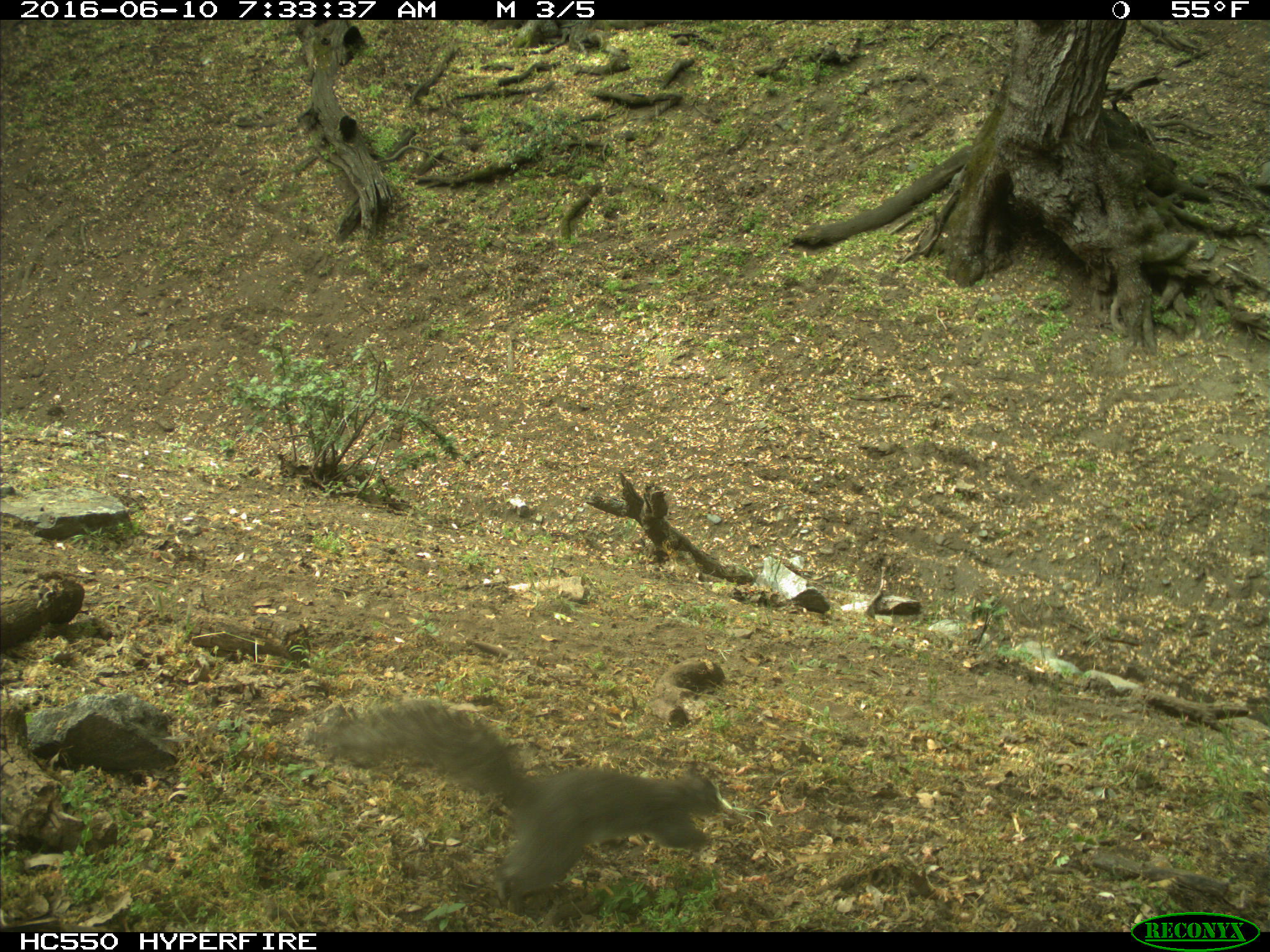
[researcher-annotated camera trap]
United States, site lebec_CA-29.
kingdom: Animalia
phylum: Chordata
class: Mammalia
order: Rodentia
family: Sciuridae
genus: Sciurus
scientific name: Sciurus carolinensis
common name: eastern gray squirrel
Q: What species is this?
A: Sciurus carolinensis (eastern gray squirrel).